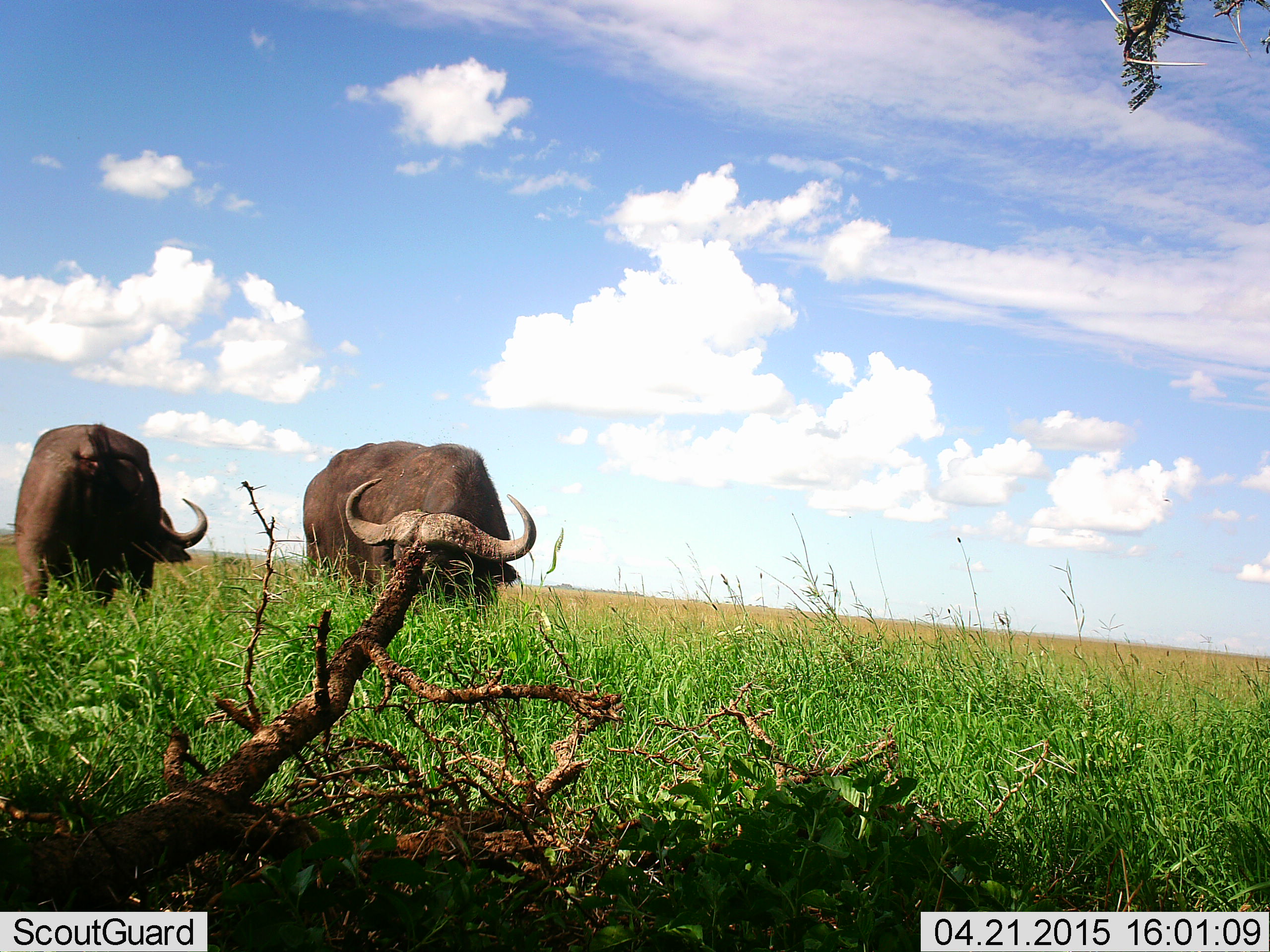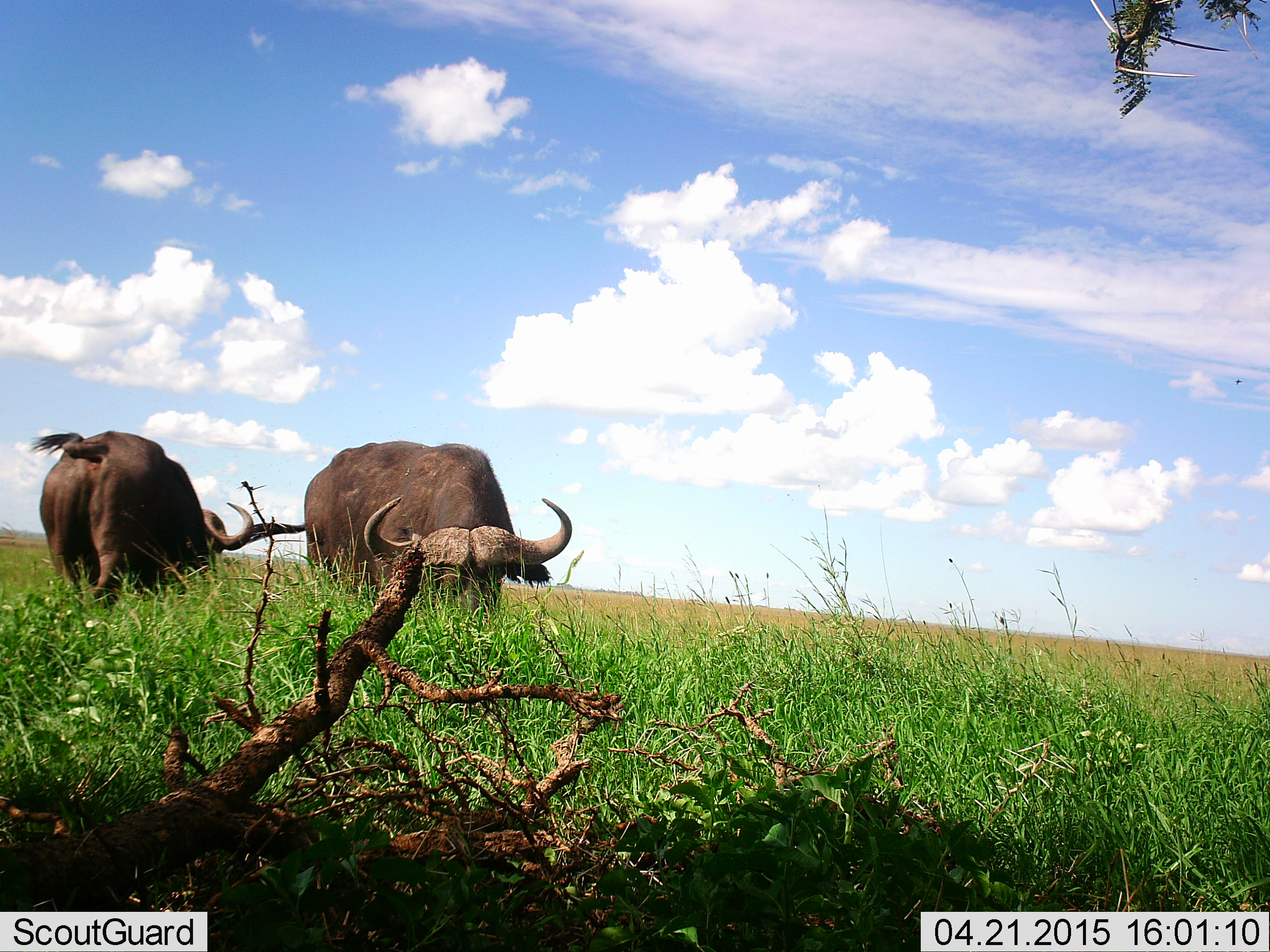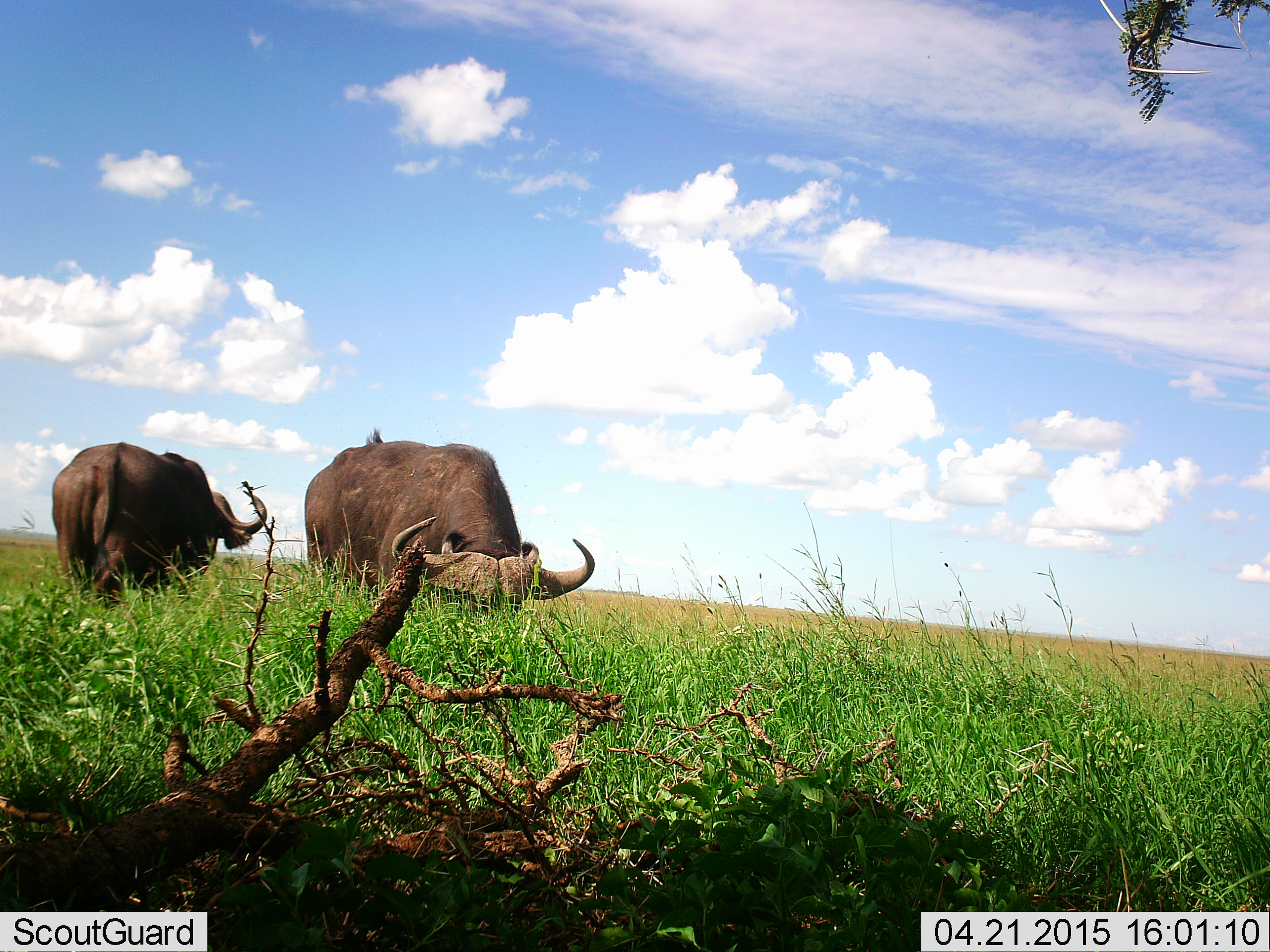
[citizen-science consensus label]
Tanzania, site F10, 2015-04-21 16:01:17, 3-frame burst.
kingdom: Animalia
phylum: Chordata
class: Mammalia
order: Artiodactyla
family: Bovidae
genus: Syncerus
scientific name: Syncerus caffer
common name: cape buffalo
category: buffalo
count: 2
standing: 20%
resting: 0%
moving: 10%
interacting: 0%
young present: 0%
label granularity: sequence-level